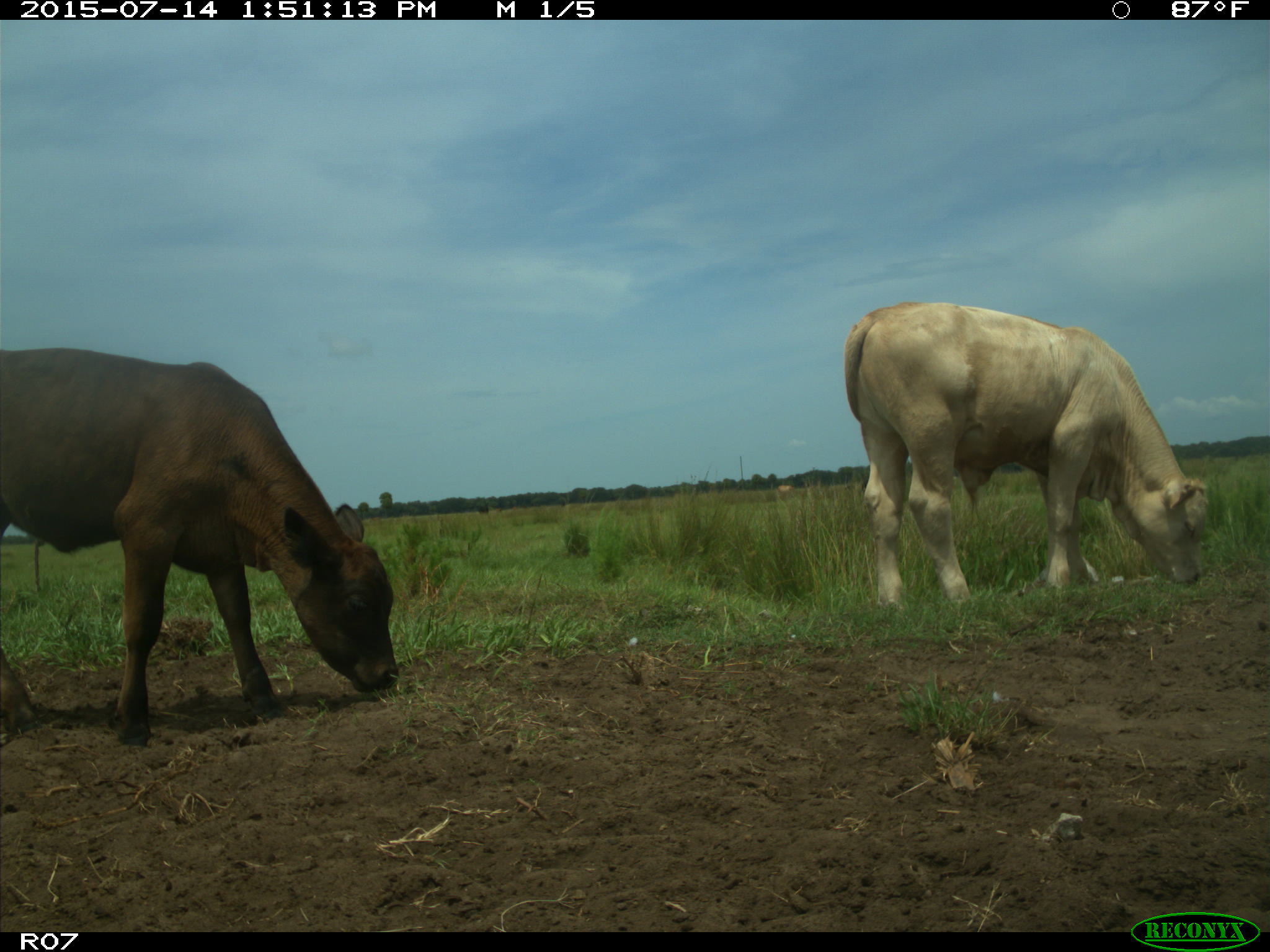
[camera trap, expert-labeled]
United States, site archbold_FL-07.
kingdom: Animalia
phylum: Chordata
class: Mammalia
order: Artiodactyla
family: Bovidae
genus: Bos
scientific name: Bos taurus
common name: domestic cow